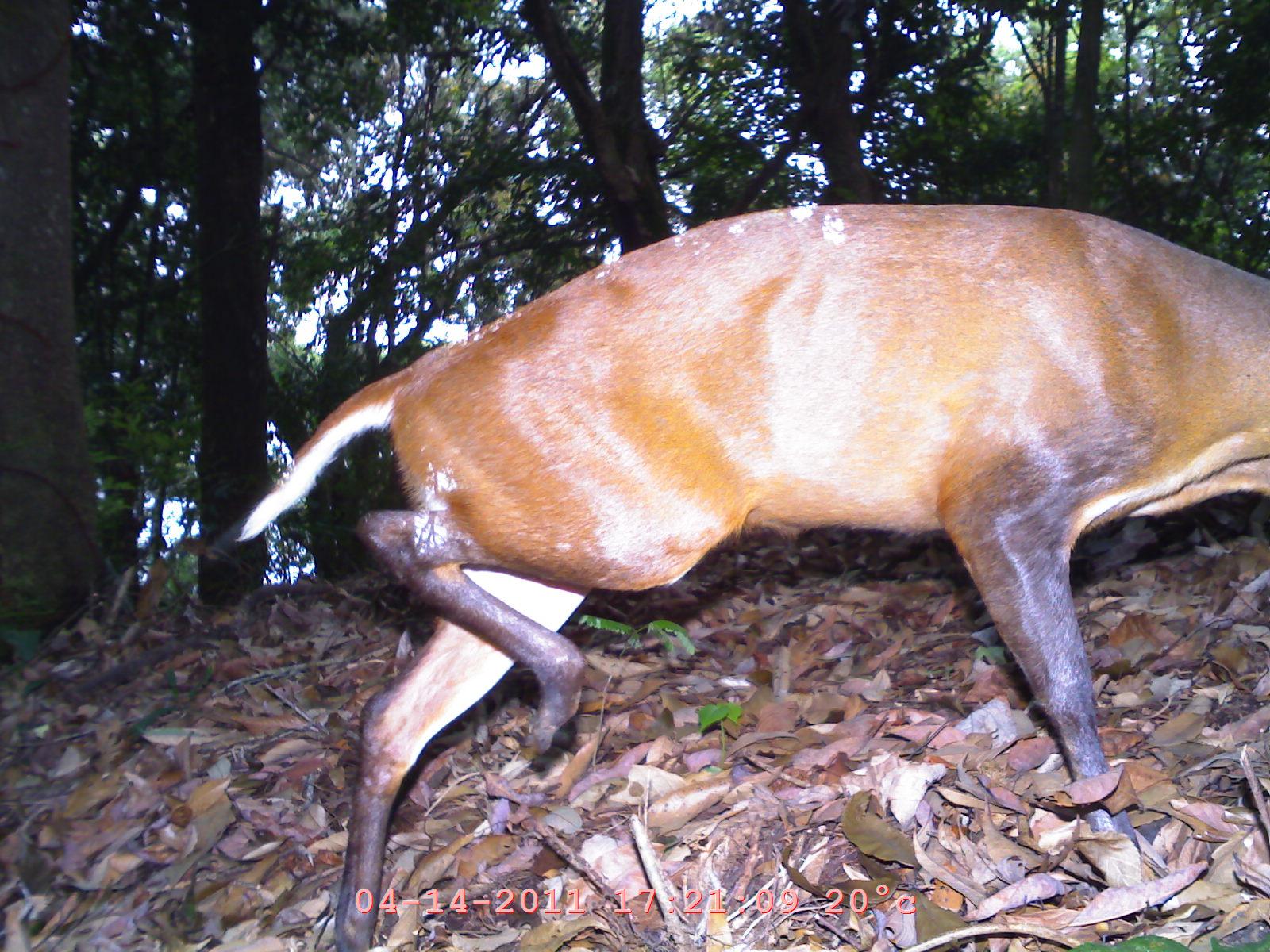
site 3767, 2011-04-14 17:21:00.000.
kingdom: Animalia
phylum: Chordata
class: Mammalia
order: Artiodactyla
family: Cervidae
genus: Muntiacus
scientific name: Muntiacus muntjak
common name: southern red muntjac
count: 1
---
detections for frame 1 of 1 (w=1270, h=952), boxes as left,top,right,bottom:
muntiacus muntjak: 232,198,1268,950